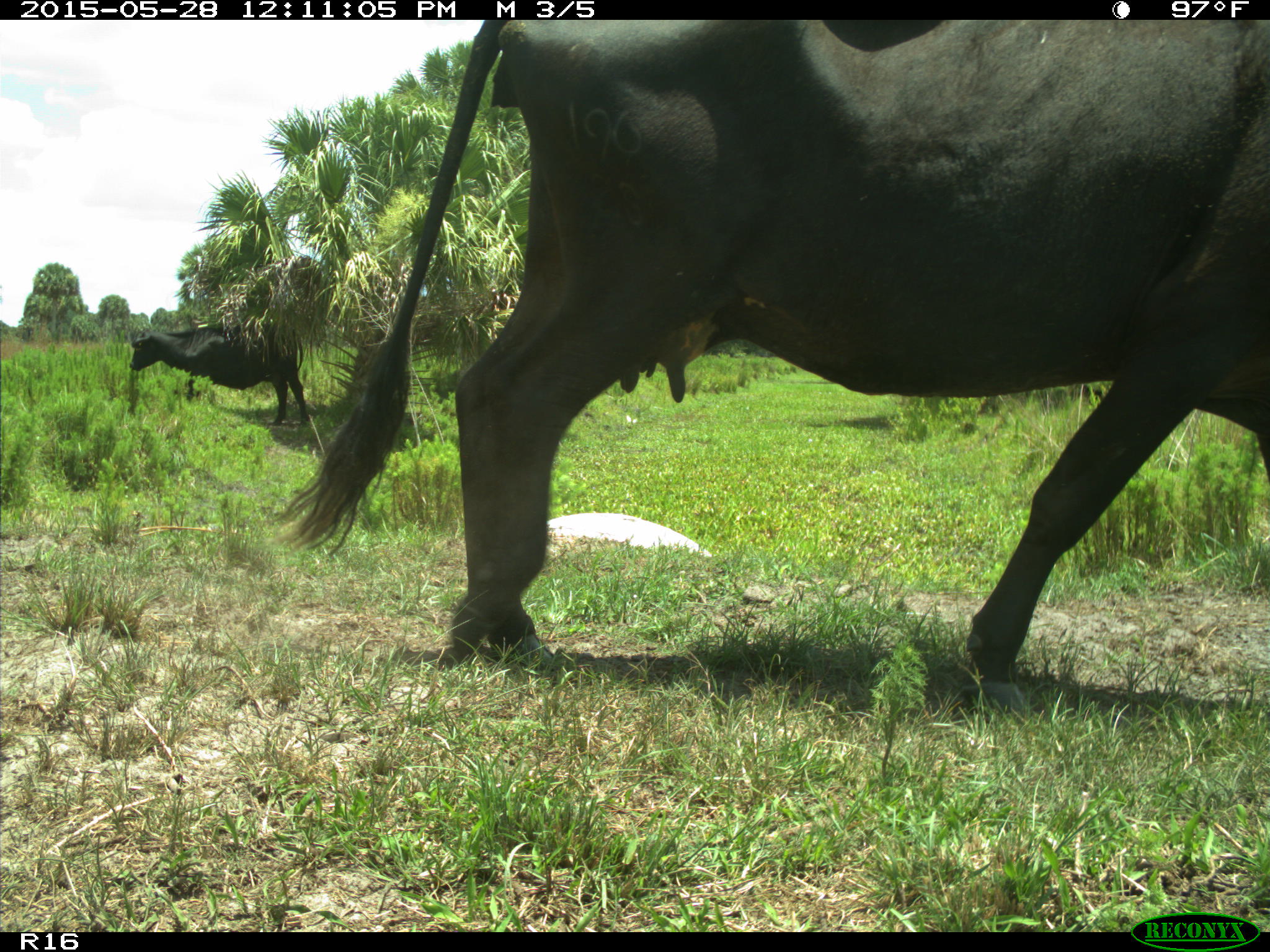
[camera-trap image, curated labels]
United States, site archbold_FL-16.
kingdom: Animalia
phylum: Chordata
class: Mammalia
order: Artiodactyla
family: Bovidae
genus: Bos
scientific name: Bos taurus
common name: domestic cow